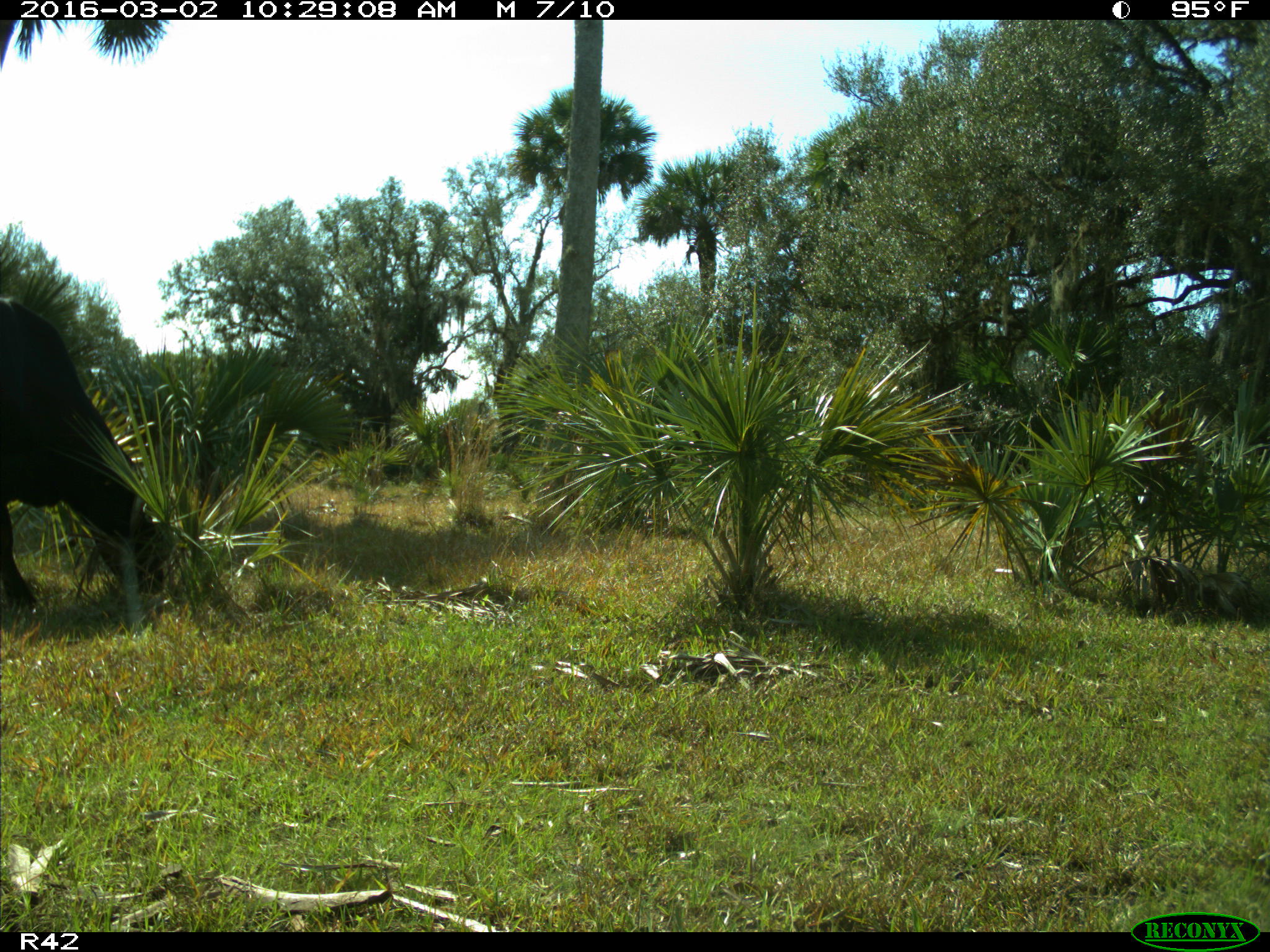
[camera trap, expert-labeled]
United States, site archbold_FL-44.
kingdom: Animalia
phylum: Chordata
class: Mammalia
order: Artiodactyla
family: Bovidae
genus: Bos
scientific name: Bos taurus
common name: domestic cow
Bos taurus (domestic cow).